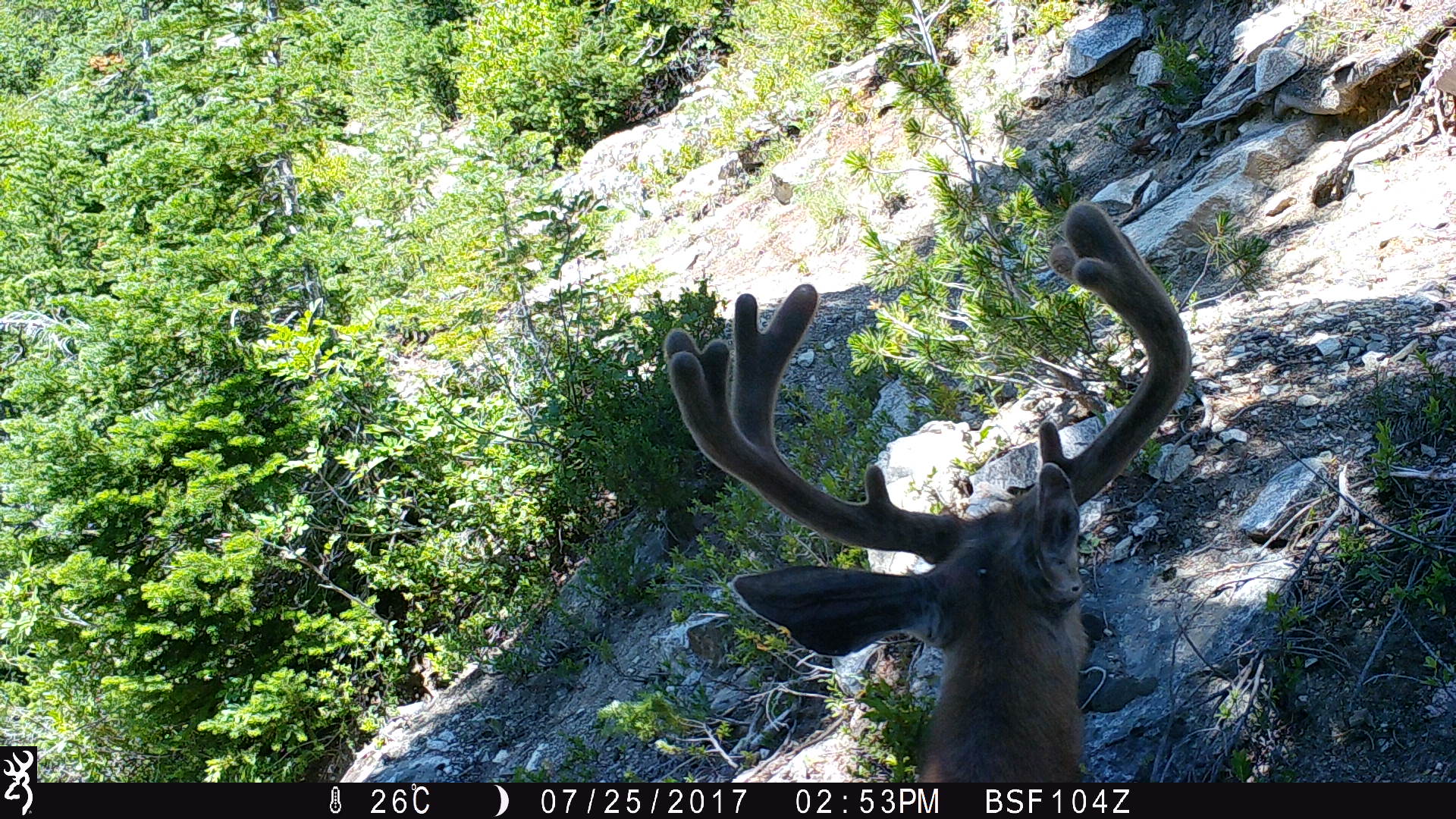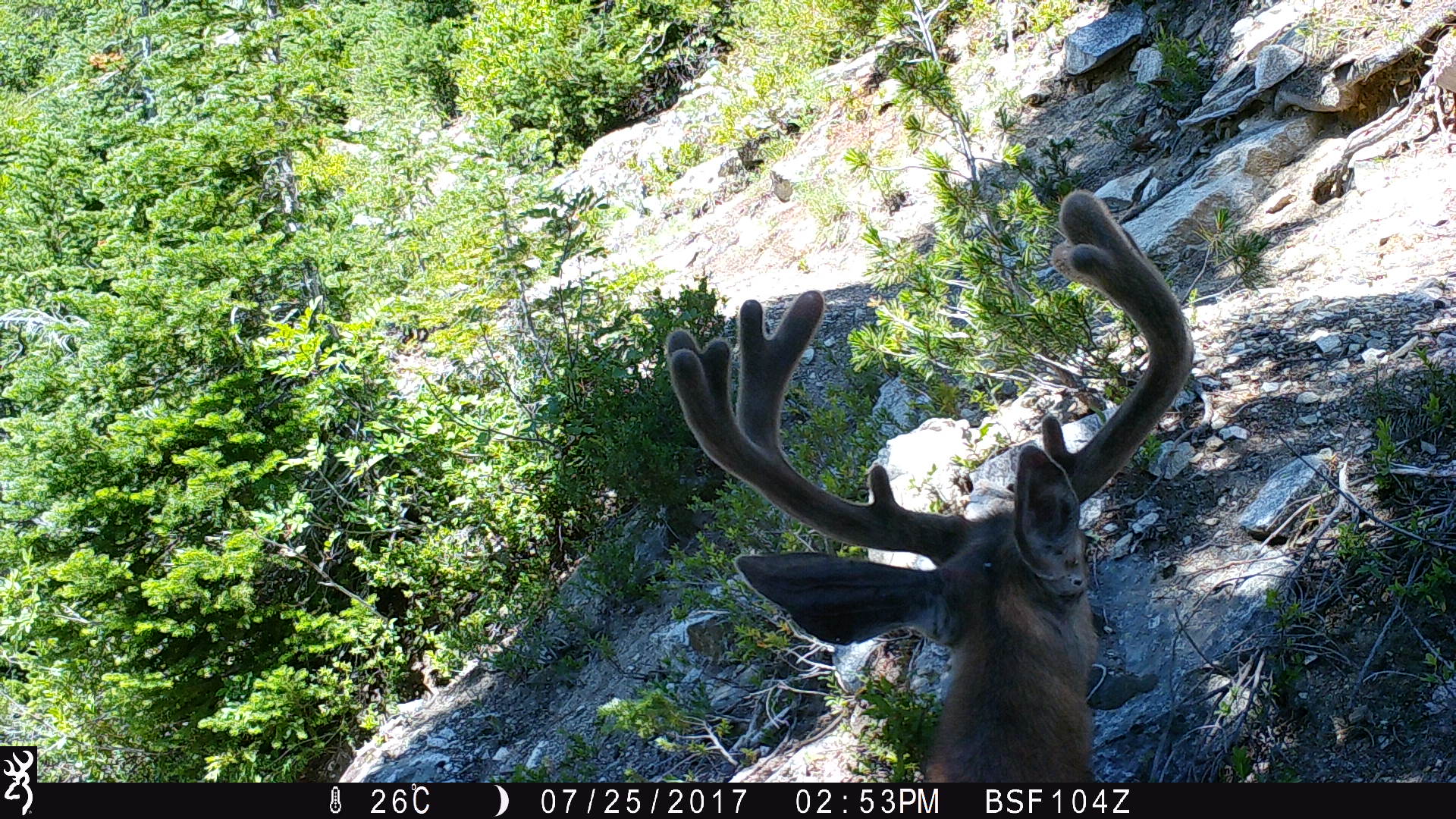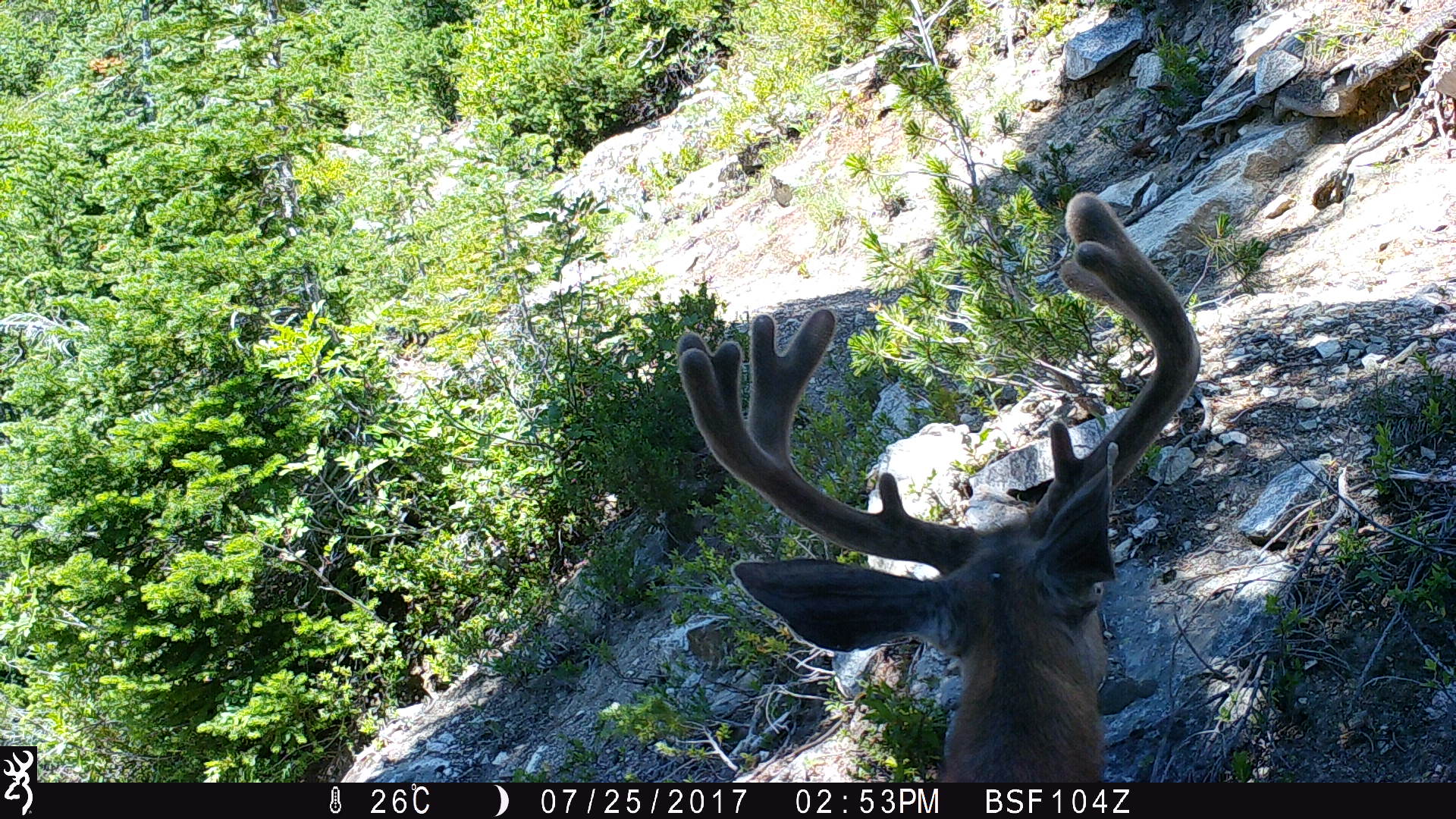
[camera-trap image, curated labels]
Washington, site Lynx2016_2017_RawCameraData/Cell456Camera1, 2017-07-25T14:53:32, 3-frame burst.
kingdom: Animalia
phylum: Chordata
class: Mammalia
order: Artiodactyla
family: Cervidae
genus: Odocoileus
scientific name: Odocoileus hemionus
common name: mule deer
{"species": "Odocoileus hemionus (mule deer)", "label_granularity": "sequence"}